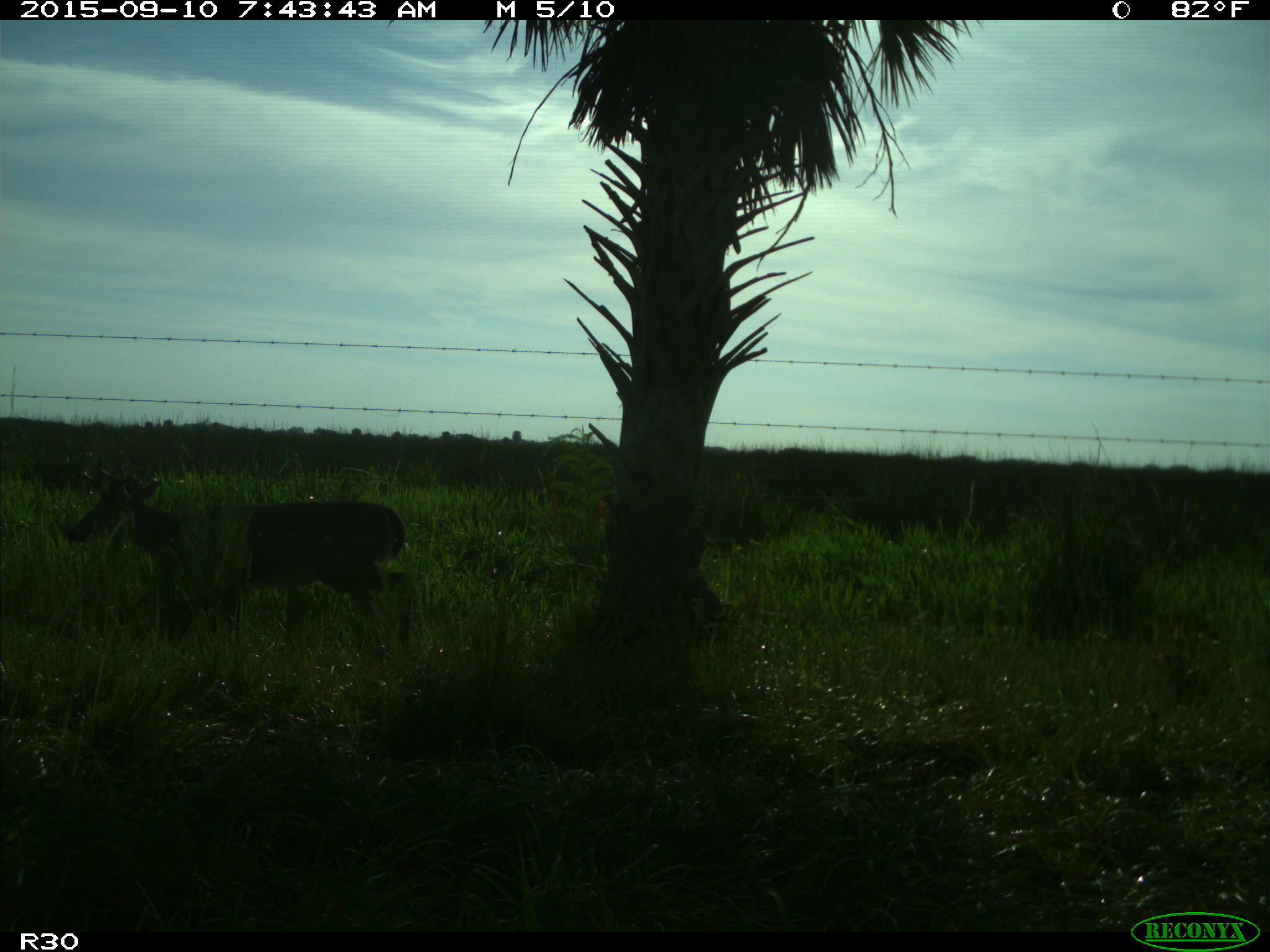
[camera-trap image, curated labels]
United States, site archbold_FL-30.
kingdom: Animalia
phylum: Chordata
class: Mammalia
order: Artiodactyla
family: Cervidae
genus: Odocoileus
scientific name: Odocoileus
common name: deer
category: unidentified deer